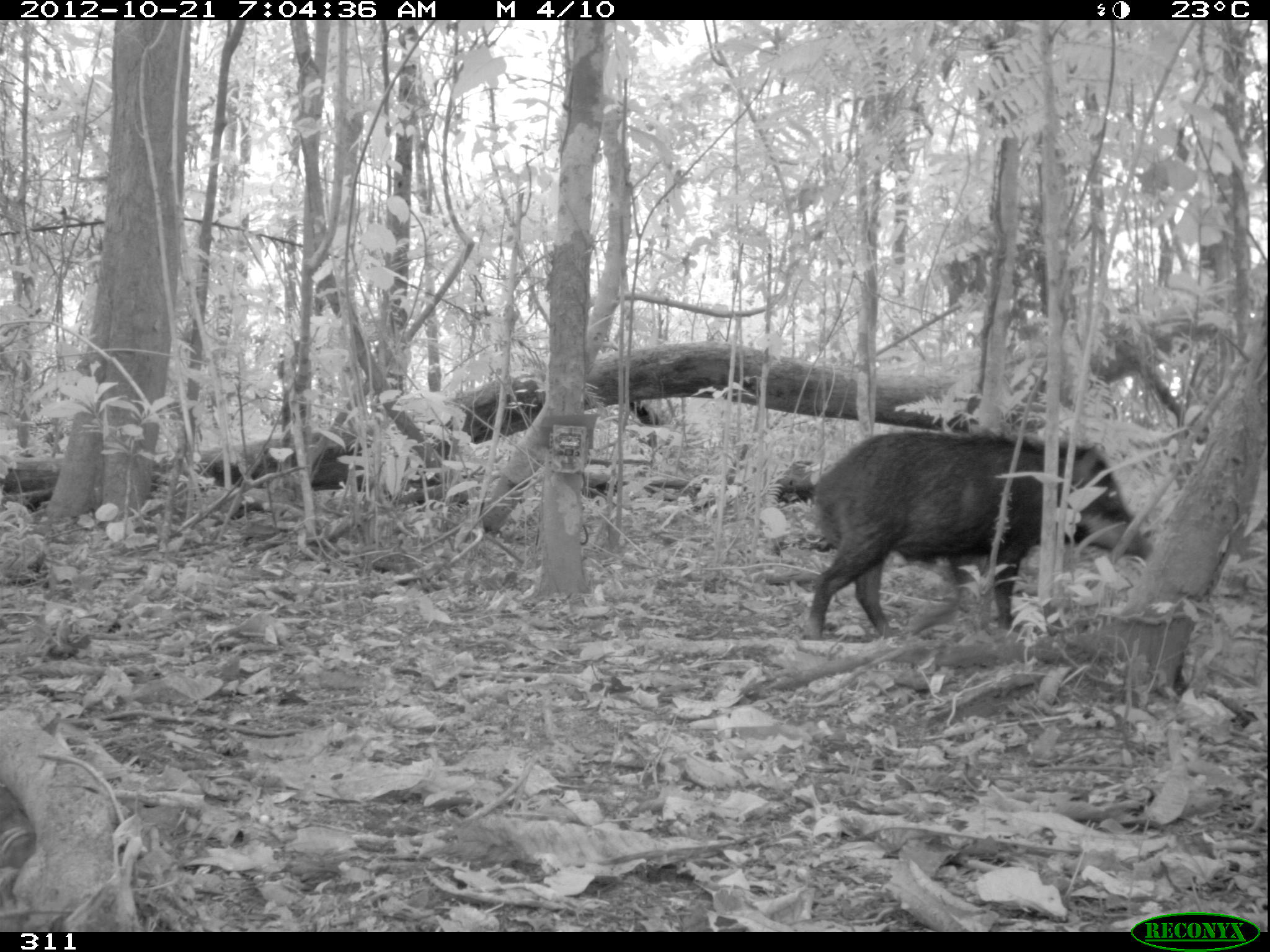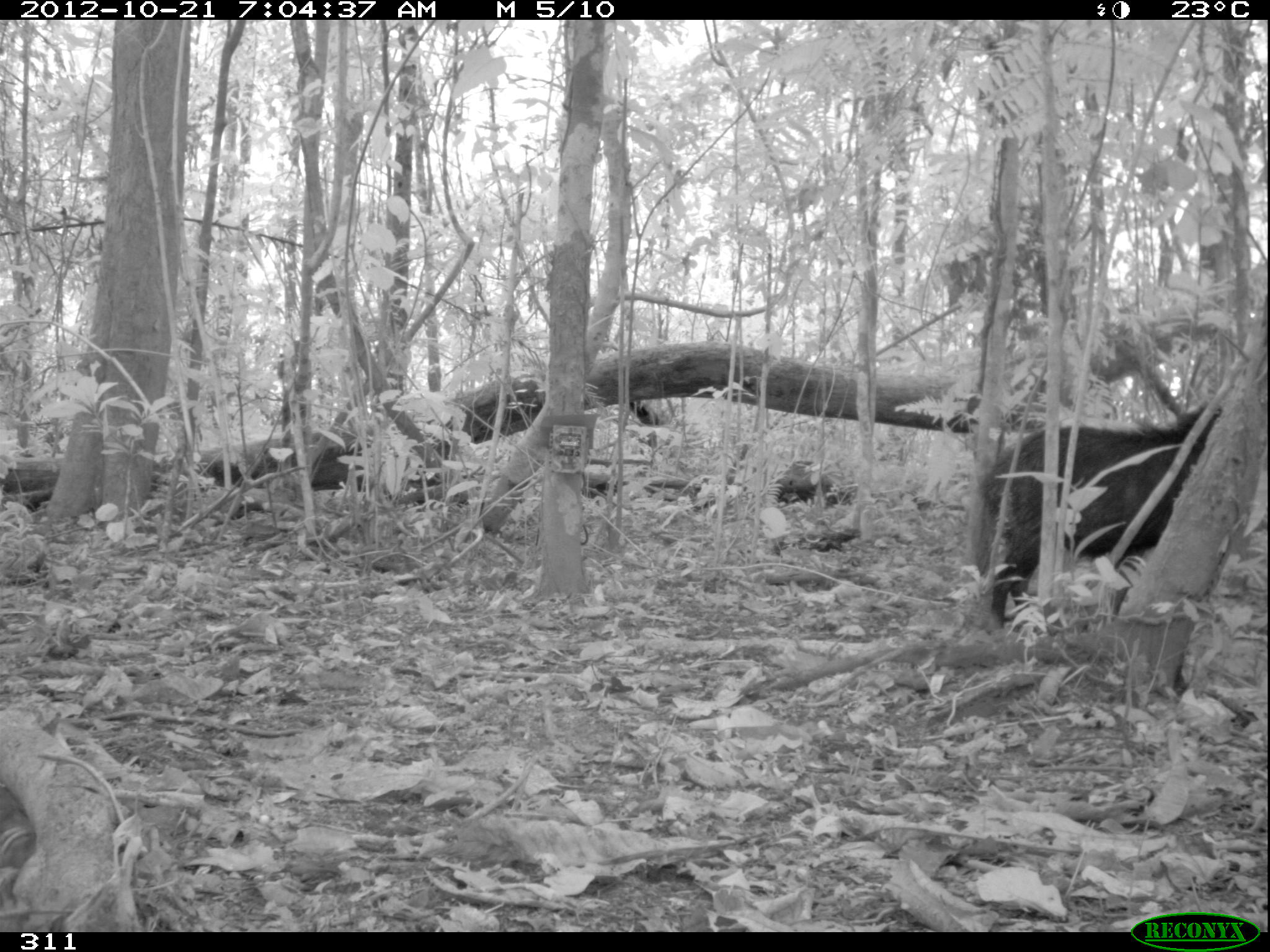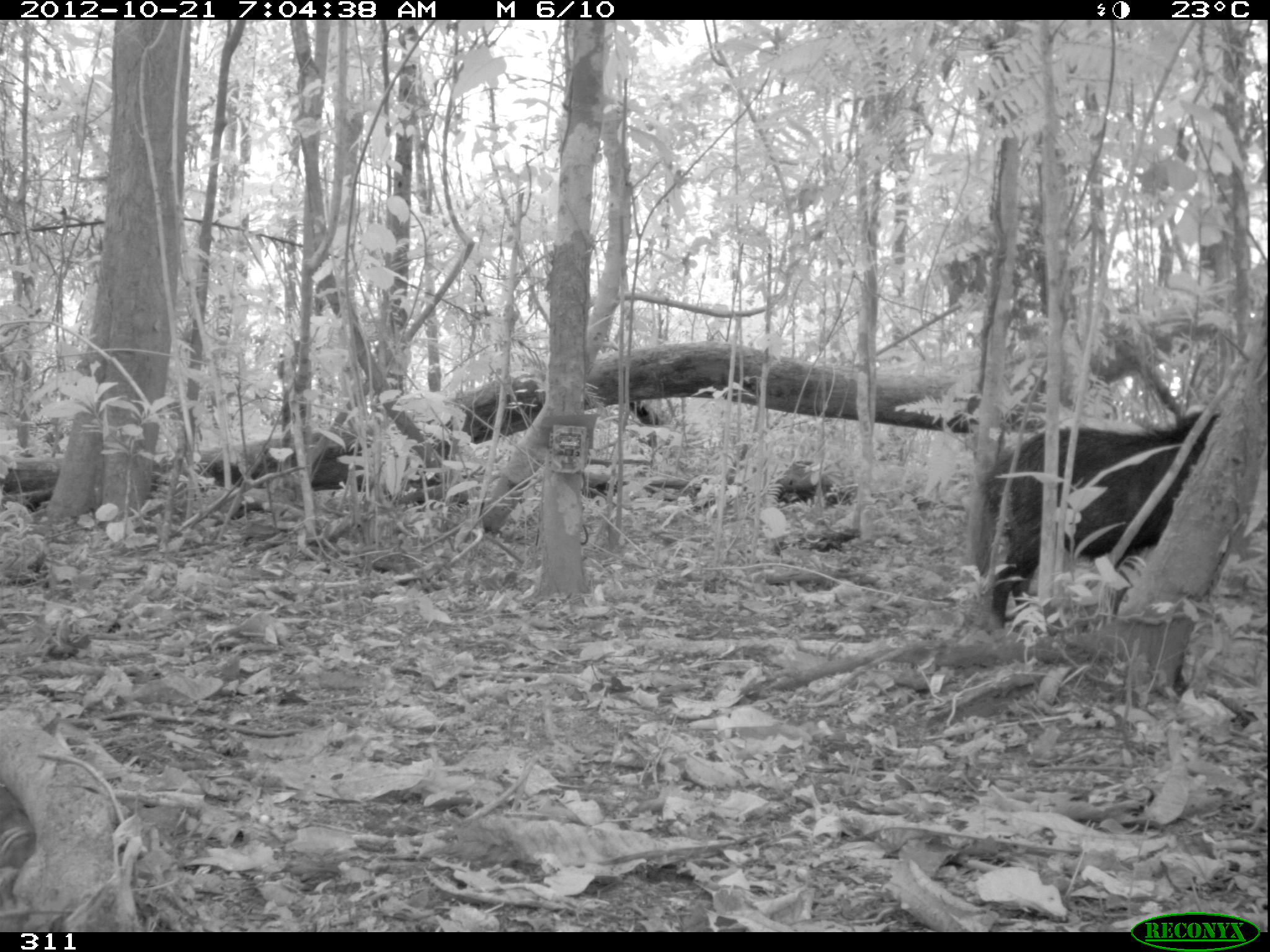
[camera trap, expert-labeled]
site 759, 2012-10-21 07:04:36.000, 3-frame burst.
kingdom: Animalia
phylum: Chordata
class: Mammalia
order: Artiodactyla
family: Tayassuidae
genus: Tayassu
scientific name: Tayassu pecari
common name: white-lipped peccary